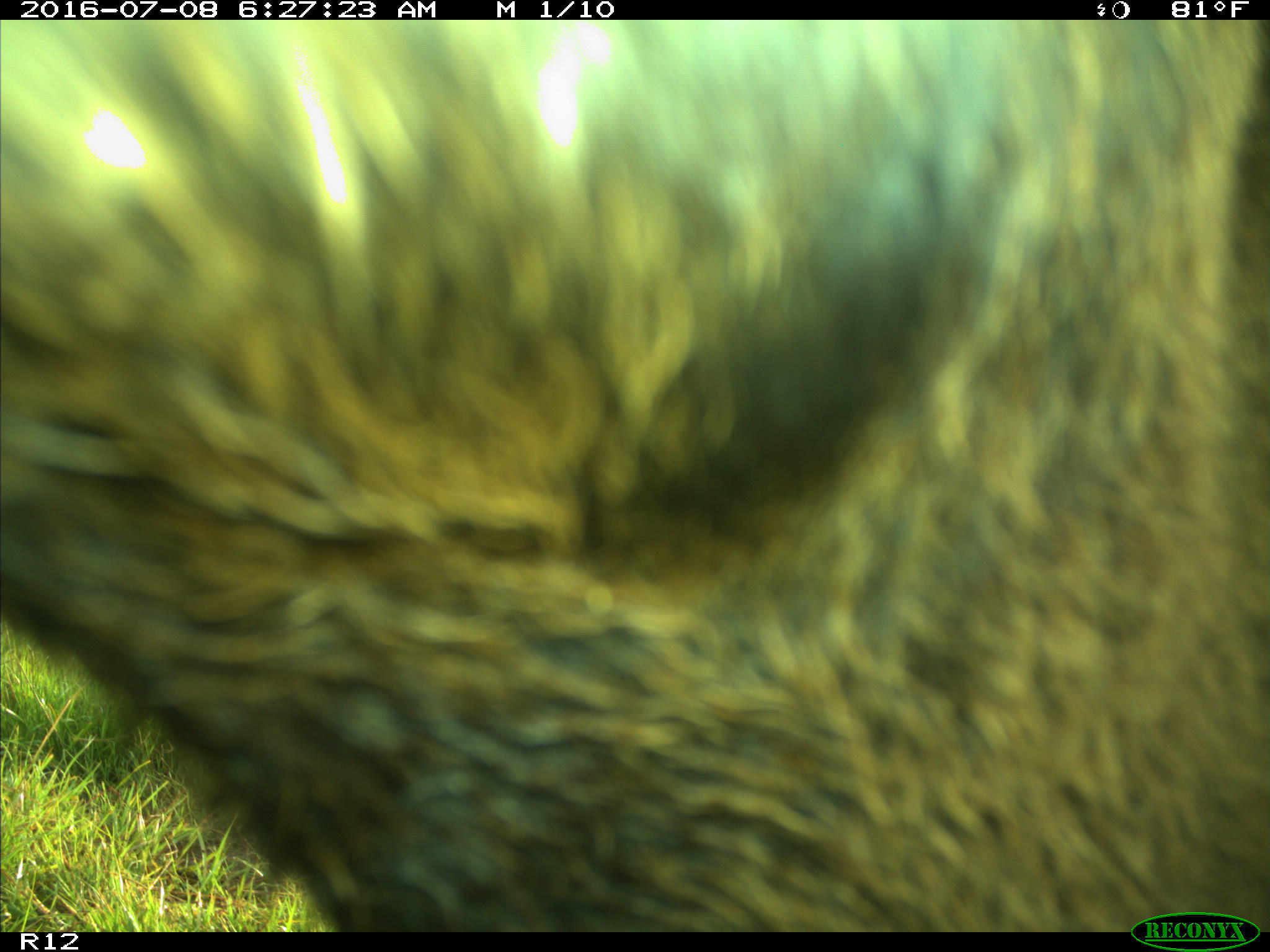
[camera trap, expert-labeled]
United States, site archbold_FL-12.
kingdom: Animalia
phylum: Chordata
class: Mammalia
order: Artiodactyla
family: Bovidae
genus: Bos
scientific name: Bos taurus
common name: domestic cow